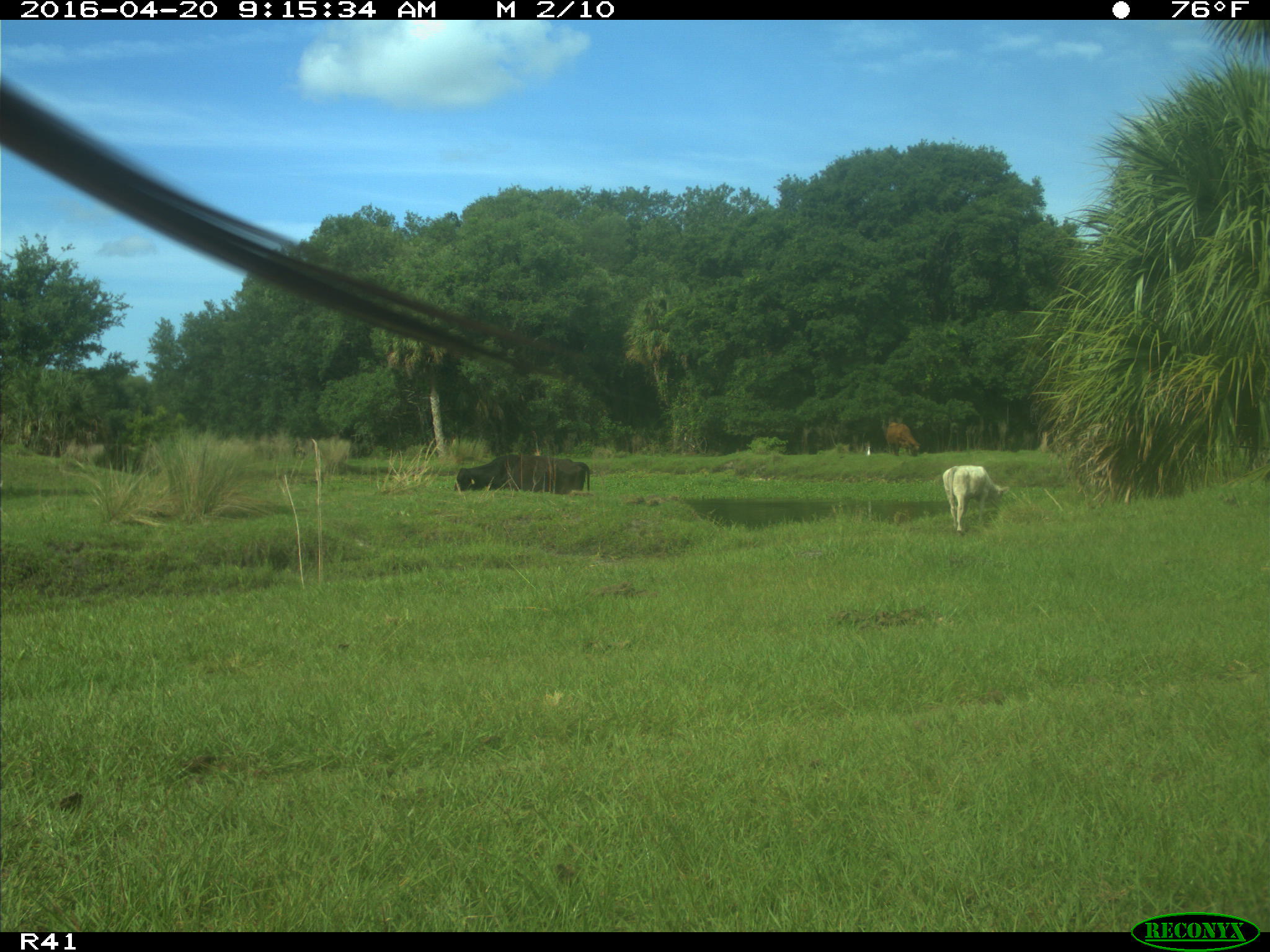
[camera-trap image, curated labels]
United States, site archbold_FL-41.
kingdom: Animalia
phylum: Chordata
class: Mammalia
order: Artiodactyla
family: Bovidae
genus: Bos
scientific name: Bos taurus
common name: domestic cow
Bos taurus (domestic cow).